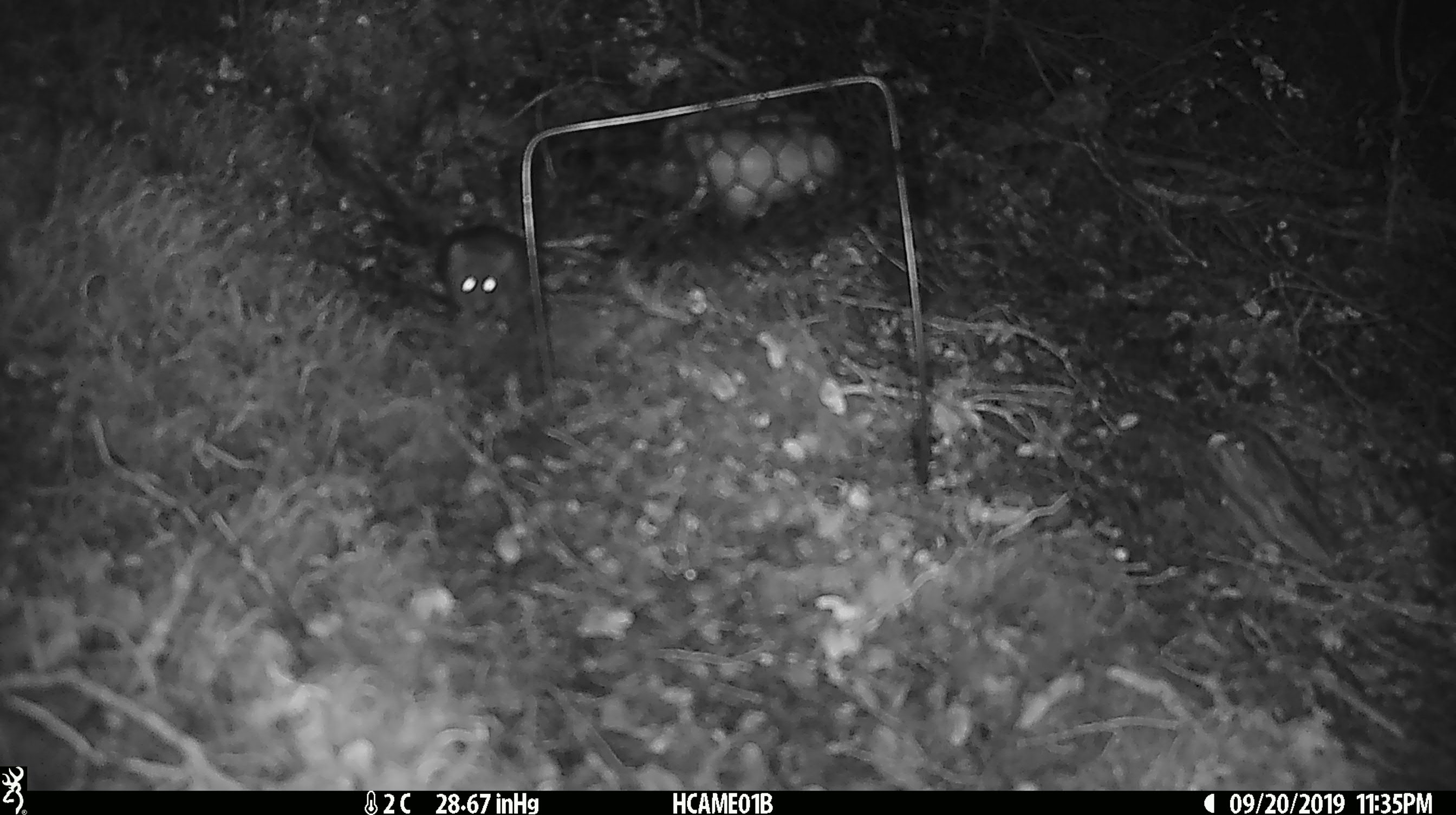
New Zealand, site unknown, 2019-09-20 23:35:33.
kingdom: Animalia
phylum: Chordata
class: Mammalia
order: Rodentia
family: Muridae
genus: Mus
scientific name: Mus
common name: mouse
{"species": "mouse (Mus)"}